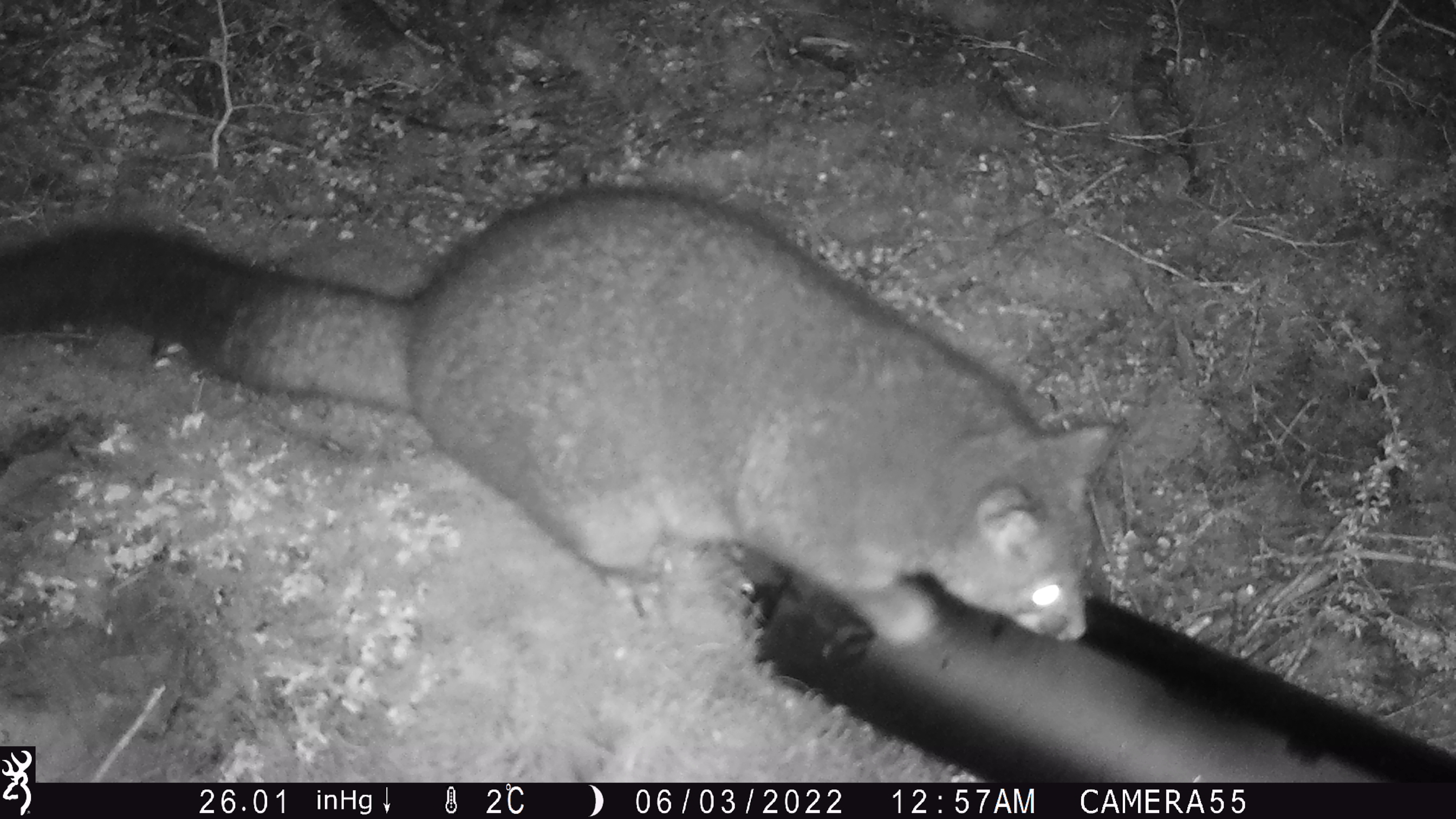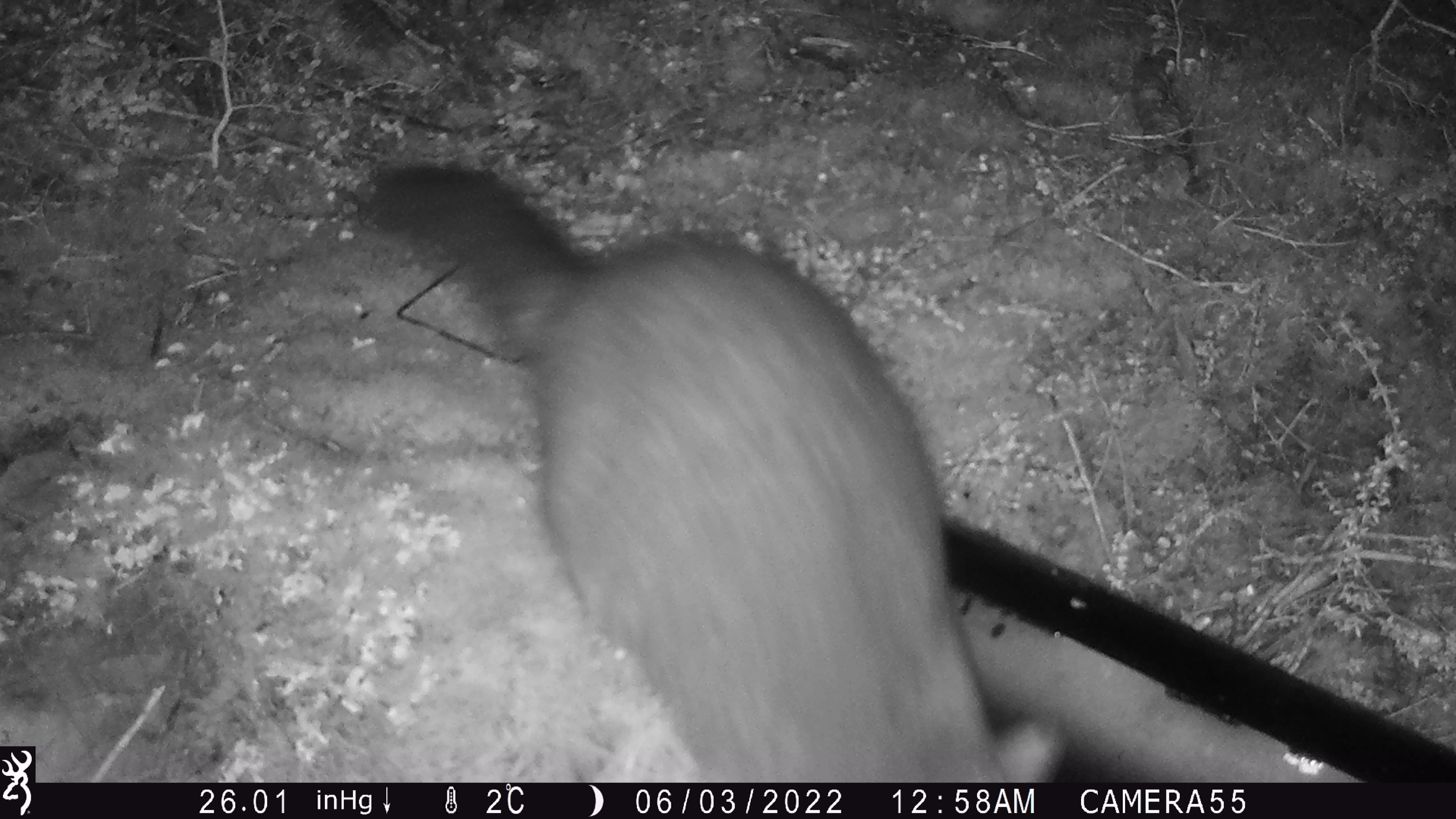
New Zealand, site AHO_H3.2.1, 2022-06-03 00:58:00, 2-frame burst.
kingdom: Animalia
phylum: Chordata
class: Mammalia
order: Diprotodontia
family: Phalangeridae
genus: Trichosurus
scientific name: Trichosurus vulpecula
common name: common brushtail possum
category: possum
Possum (common brushtail possum) (Trichosurus vulpecula).